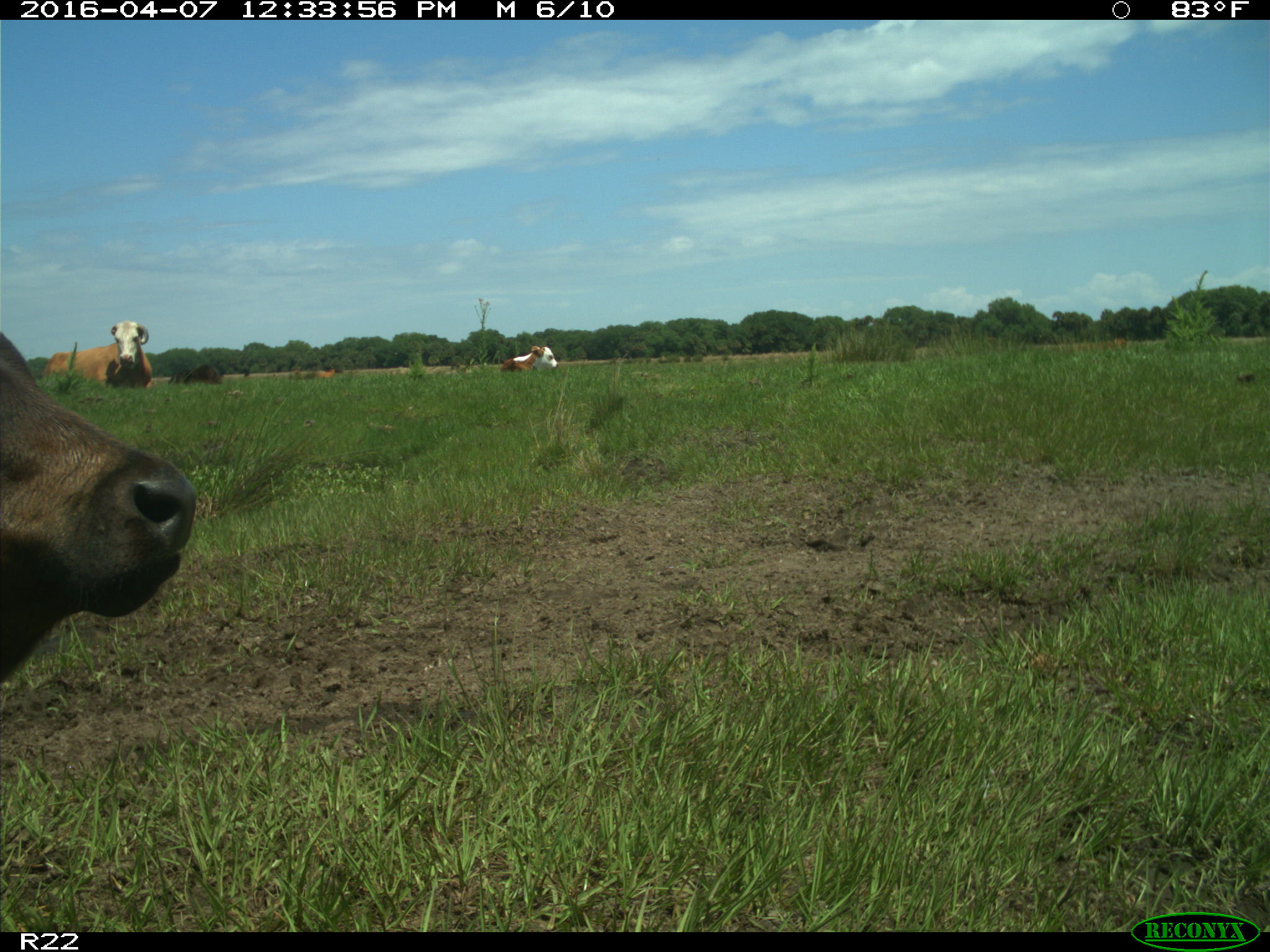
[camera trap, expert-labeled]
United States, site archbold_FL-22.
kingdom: Animalia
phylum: Chordata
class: Mammalia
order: Artiodactyla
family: Bovidae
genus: Bos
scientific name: Bos taurus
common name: domestic cow